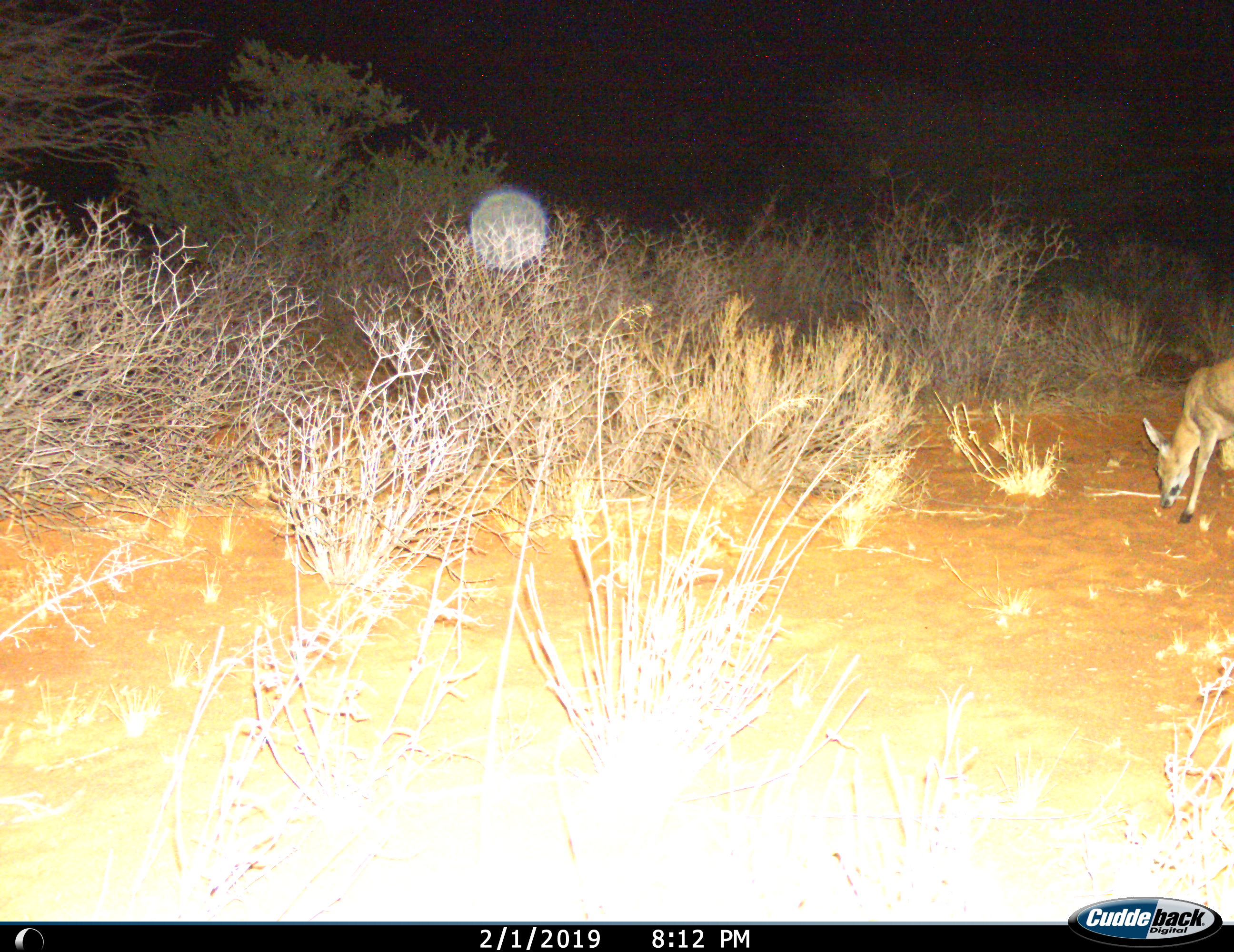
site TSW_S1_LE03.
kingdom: Animalia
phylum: Chordata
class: Mammalia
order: Artiodactyla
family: Bovidae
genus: Raphicerus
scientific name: Raphicerus campestris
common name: steenbok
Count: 1.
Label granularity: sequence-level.